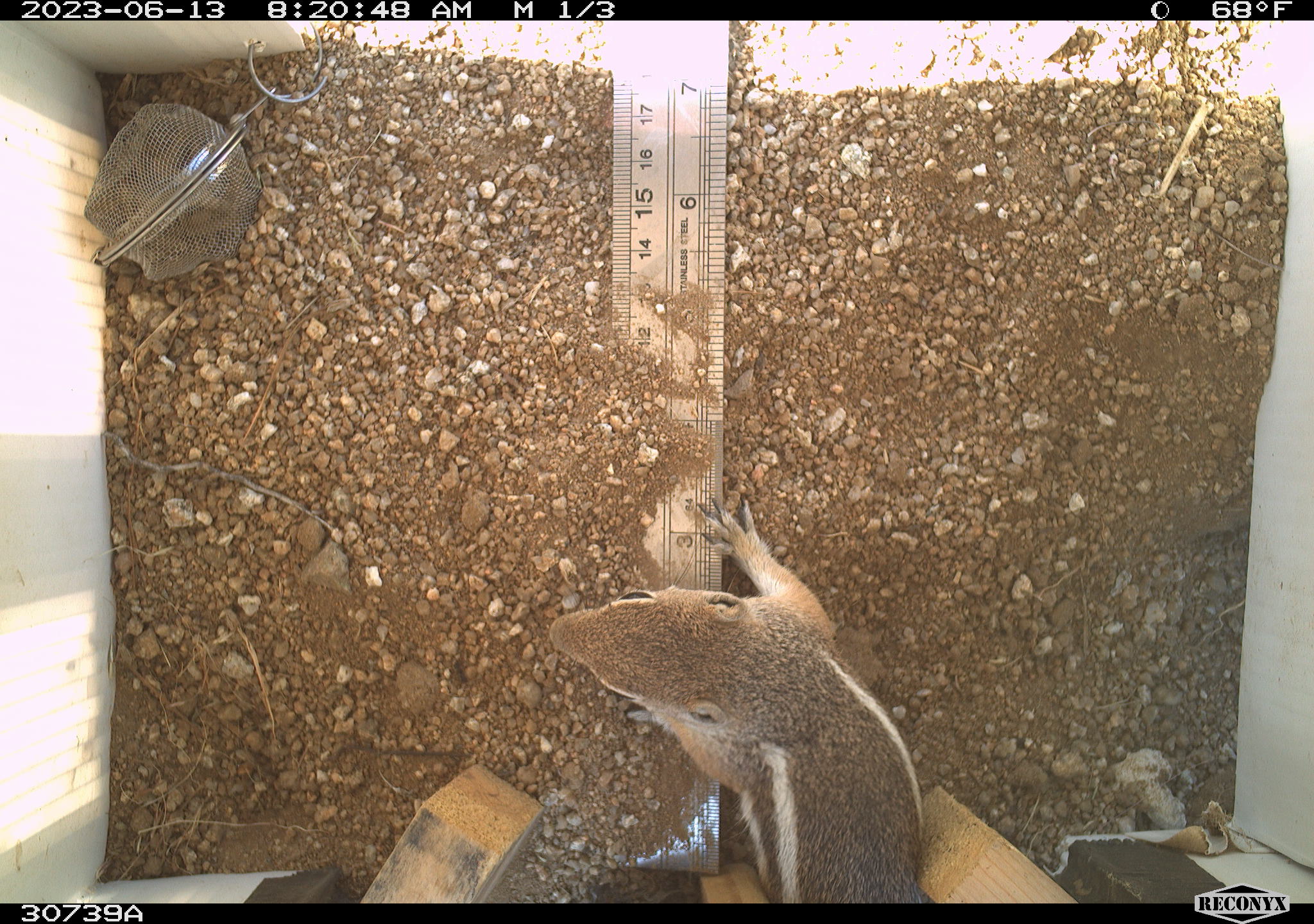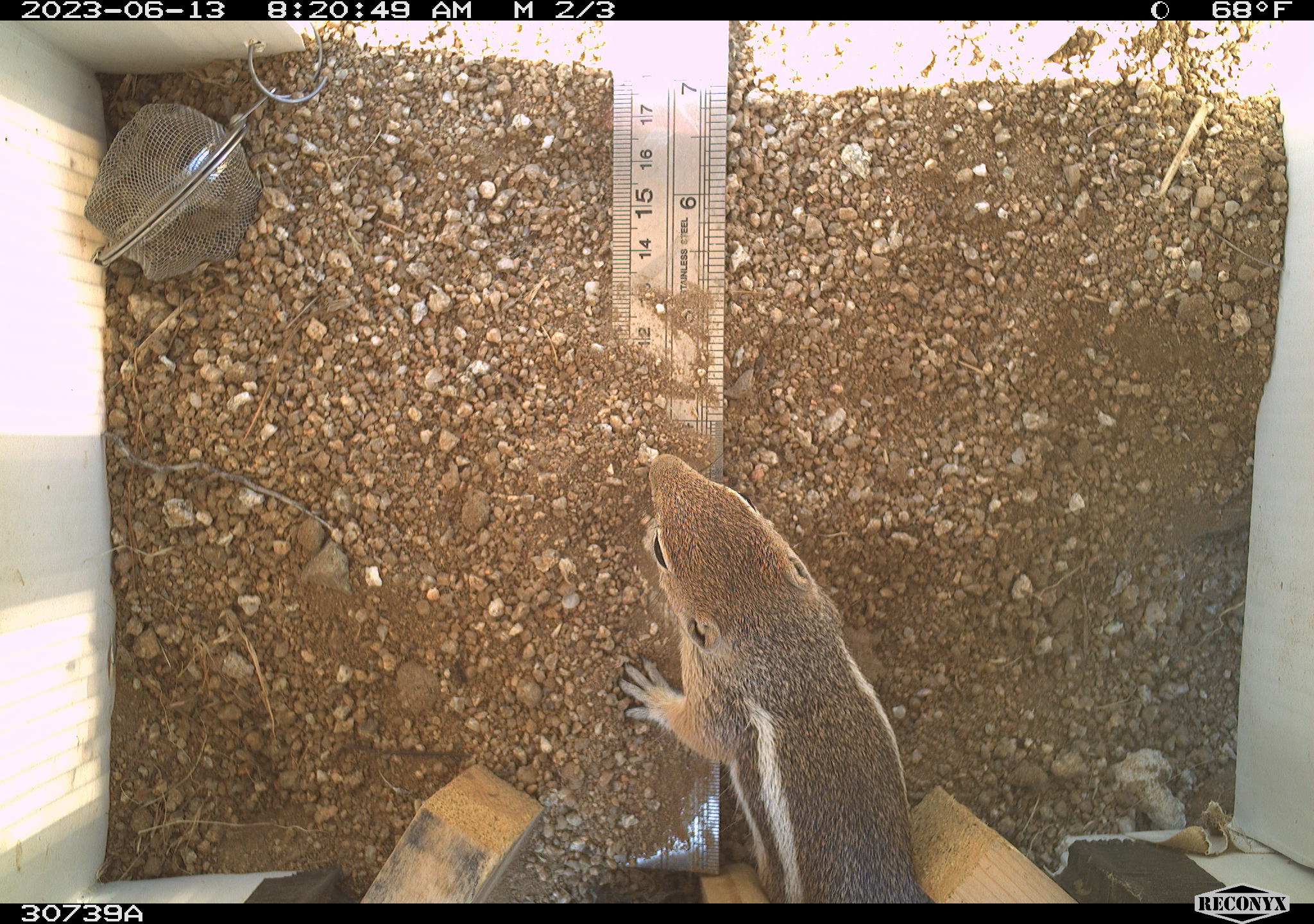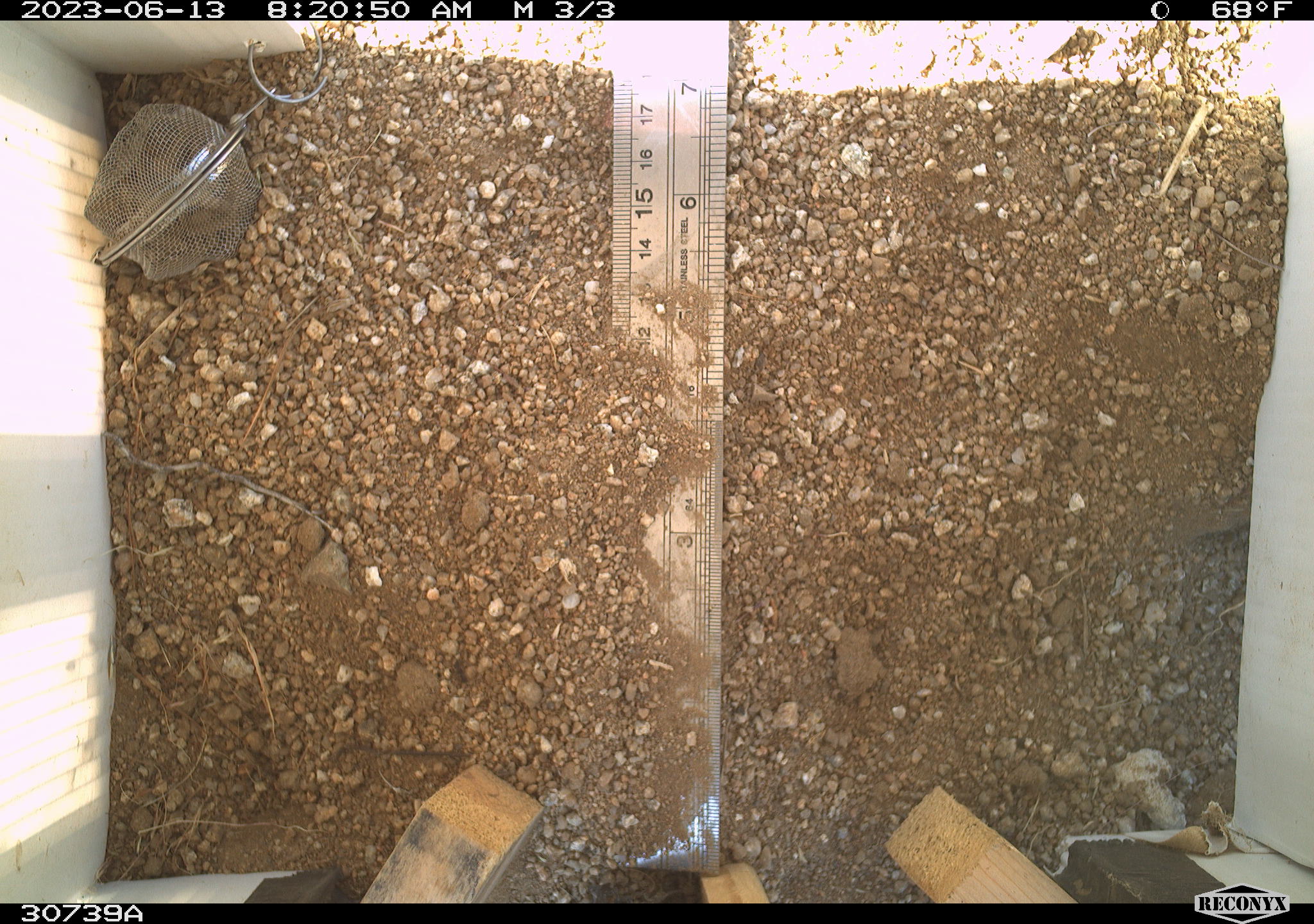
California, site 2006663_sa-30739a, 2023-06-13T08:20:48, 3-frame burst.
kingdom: Animalia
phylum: Chordata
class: Mammalia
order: Rodentia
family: Sciuridae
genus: Ammospermophilus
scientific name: Ammospermophilus leucurus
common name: white-tailed antelope squirrel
White-tailed antelope squirrel (Ammospermophilus leucurus).